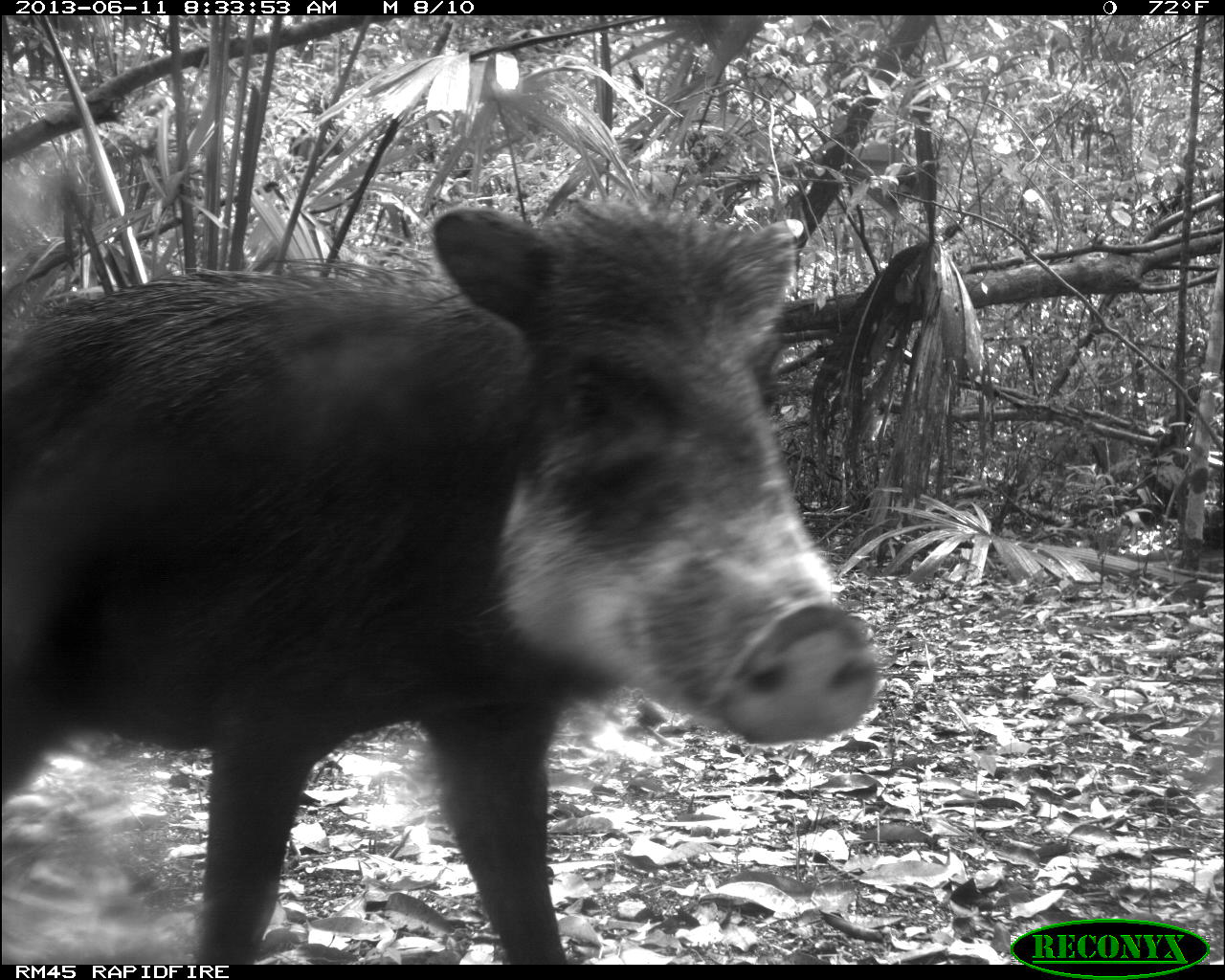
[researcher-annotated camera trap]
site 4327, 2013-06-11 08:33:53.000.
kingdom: Animalia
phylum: Chordata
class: Mammalia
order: Artiodactyla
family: Tayassuidae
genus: Tayassu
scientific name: Tayassu pecari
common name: white-lipped peccary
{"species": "Tayassu pecari (white-lipped peccary)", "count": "5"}